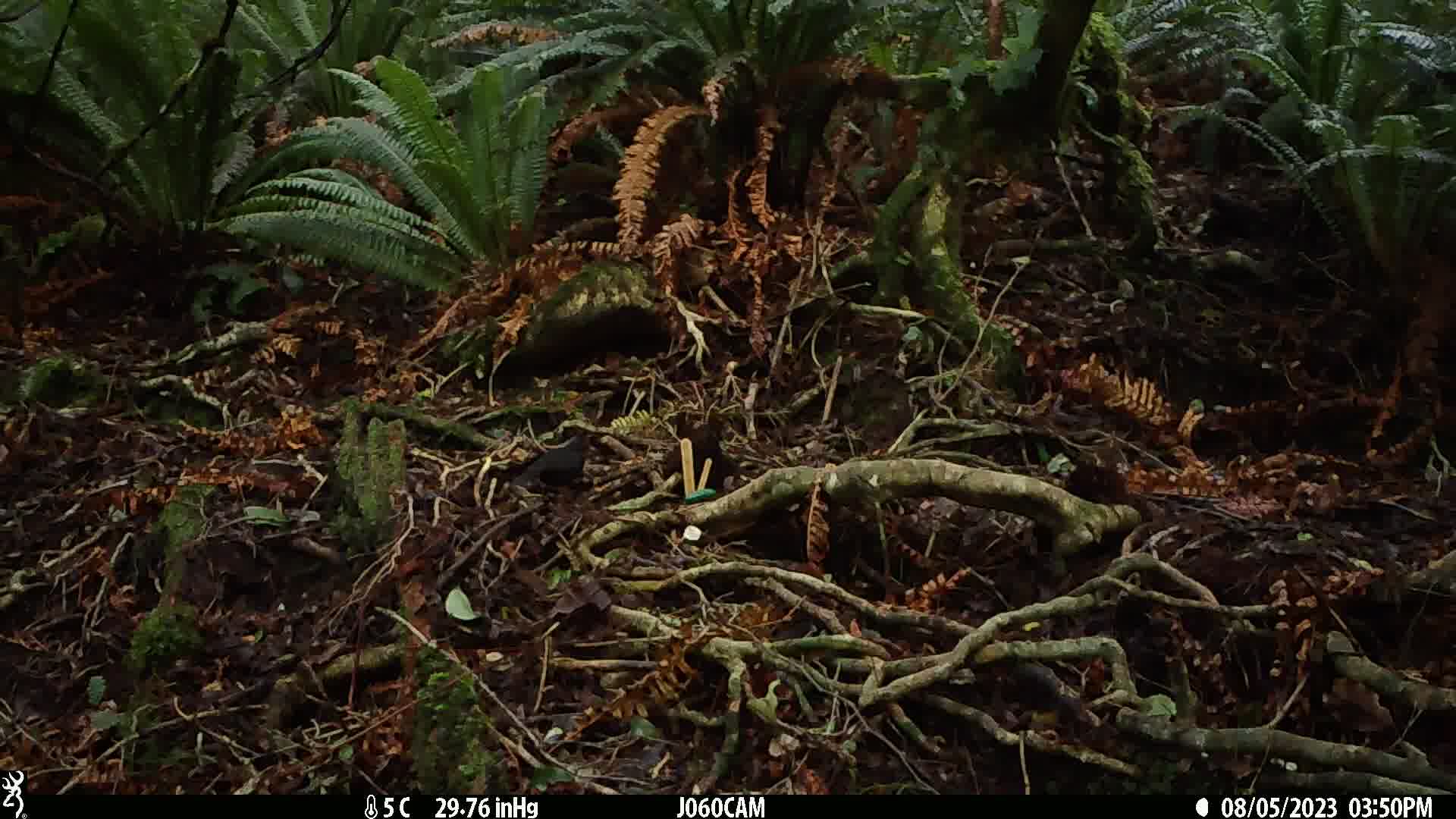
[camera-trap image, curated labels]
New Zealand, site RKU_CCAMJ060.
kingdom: Animalia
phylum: Chordata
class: Aves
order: Passeriformes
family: Turdidae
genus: Turdus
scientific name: Turdus merula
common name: eurasian blackbird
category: blackbird